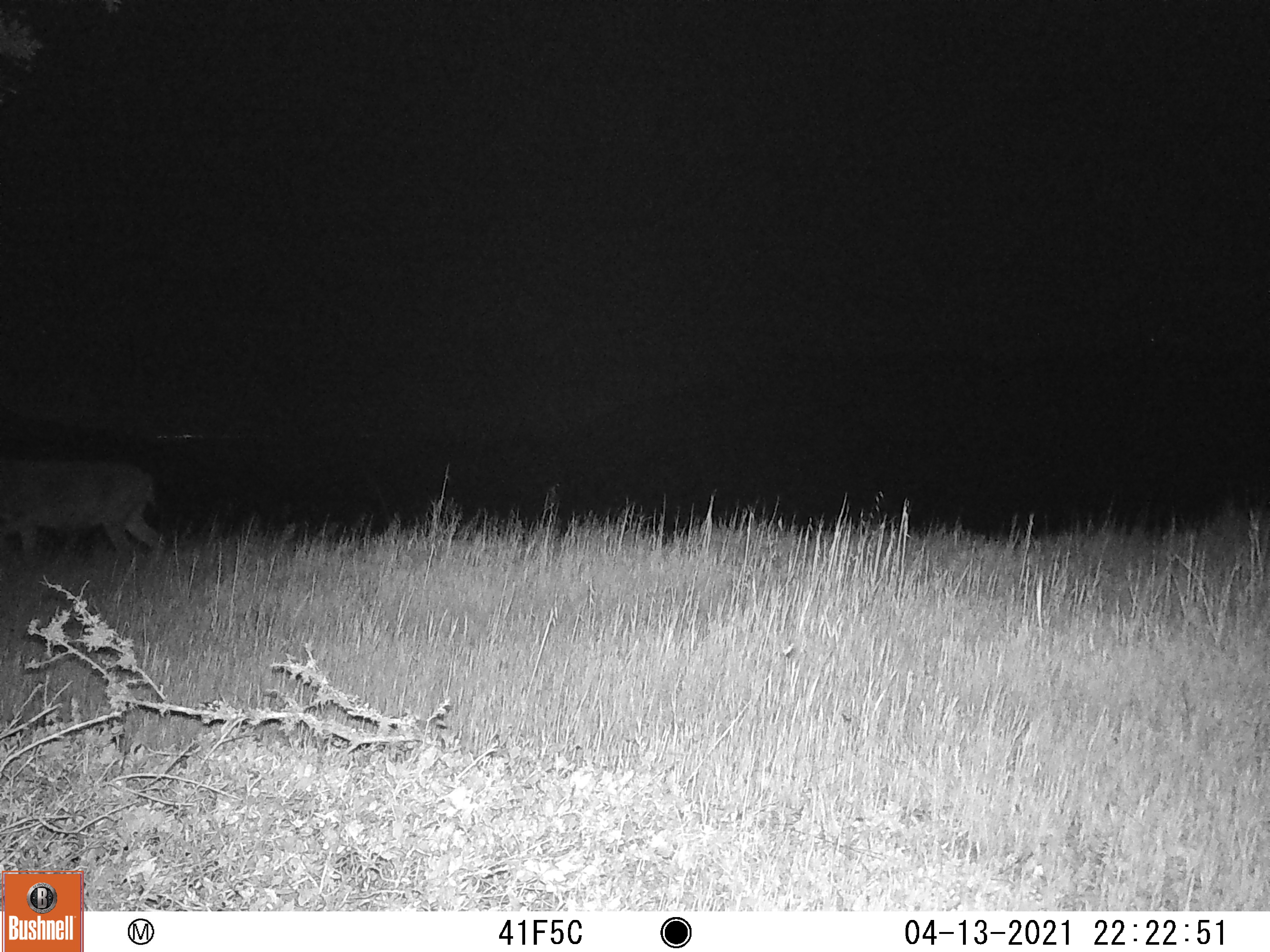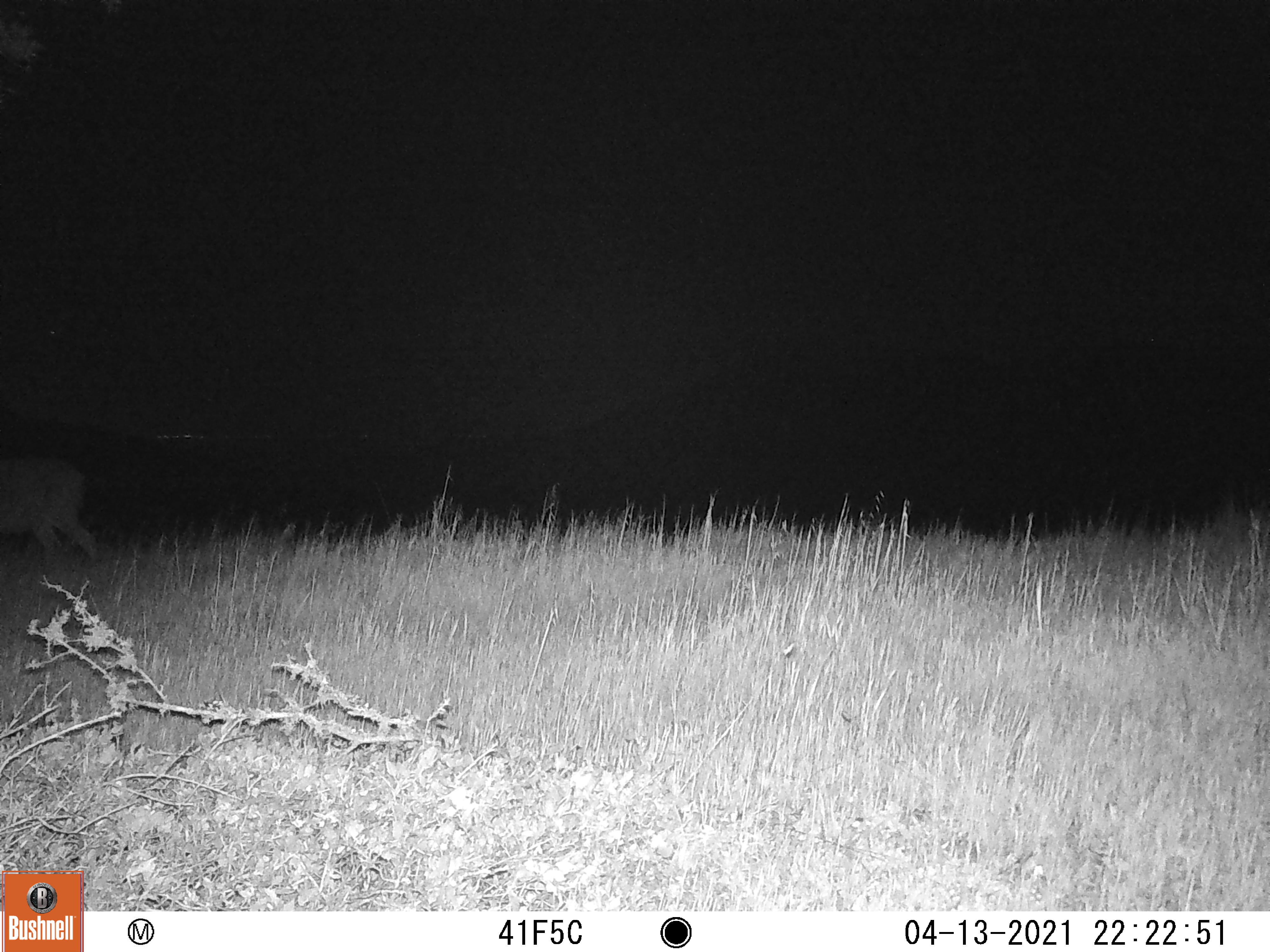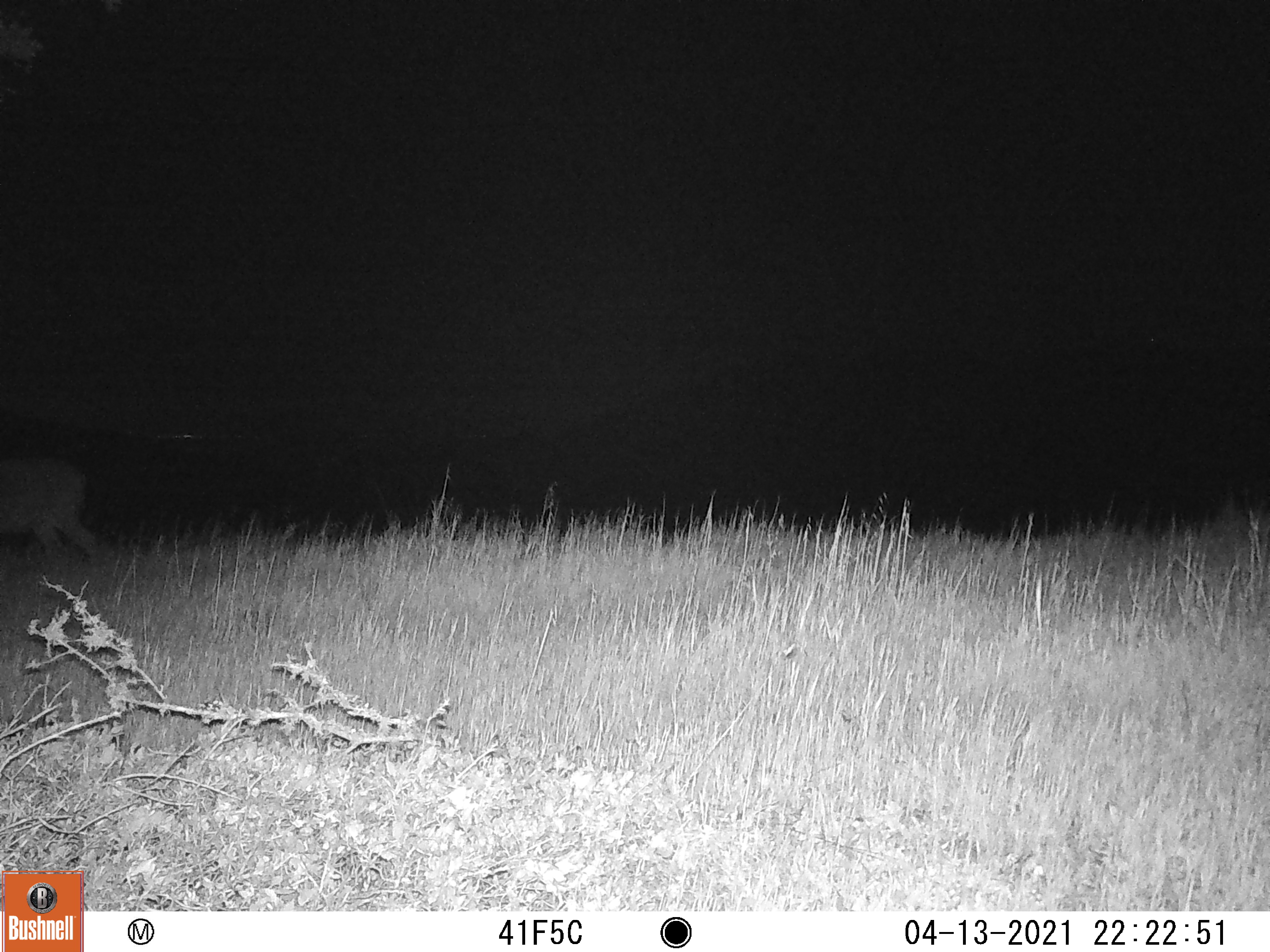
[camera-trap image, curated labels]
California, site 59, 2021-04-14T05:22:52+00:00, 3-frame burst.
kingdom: Animalia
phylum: Chordata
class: Mammalia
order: Artiodactyla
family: Cervidae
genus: Odocoileus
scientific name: Odocoileus hemionus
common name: mule deer